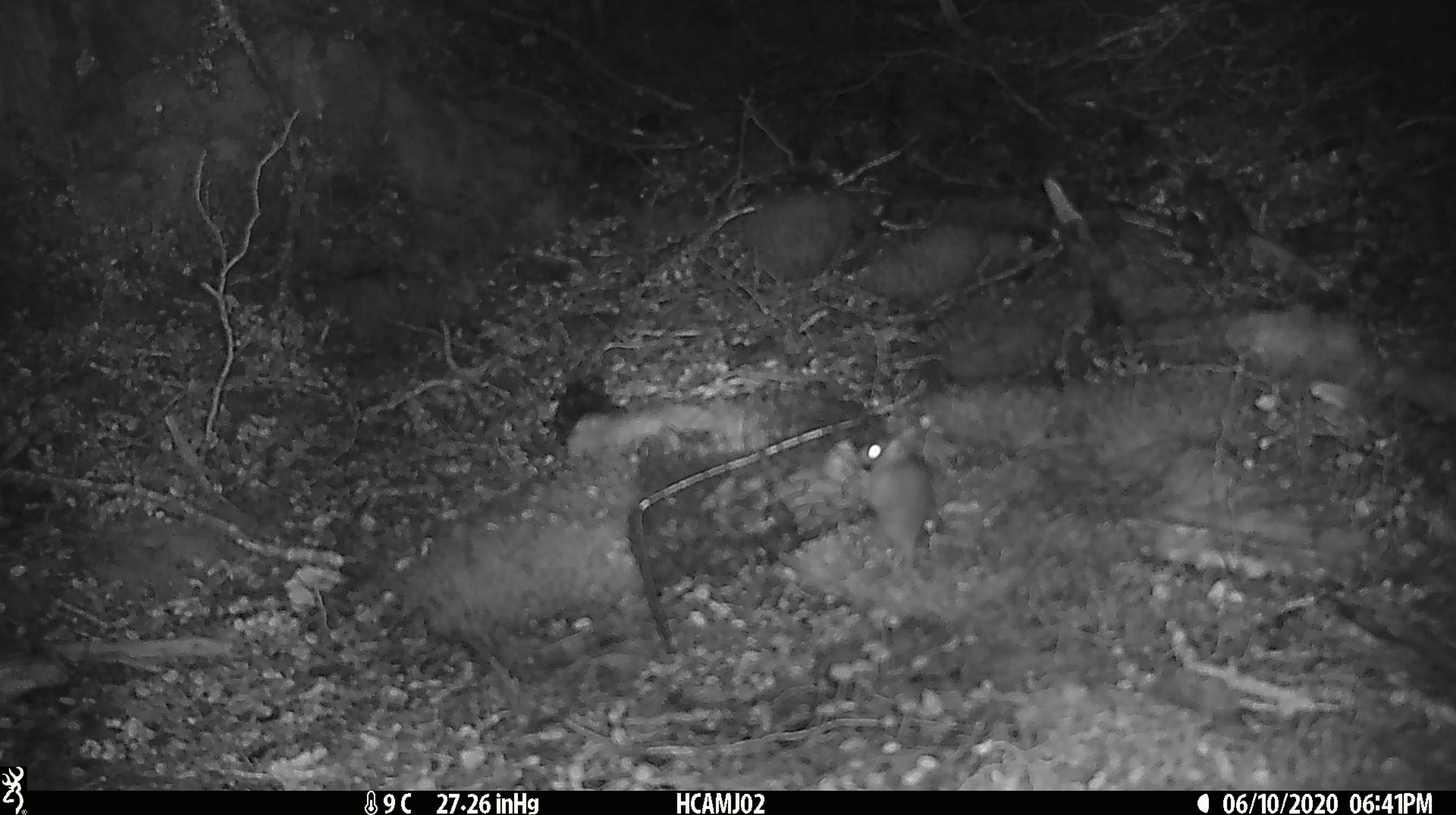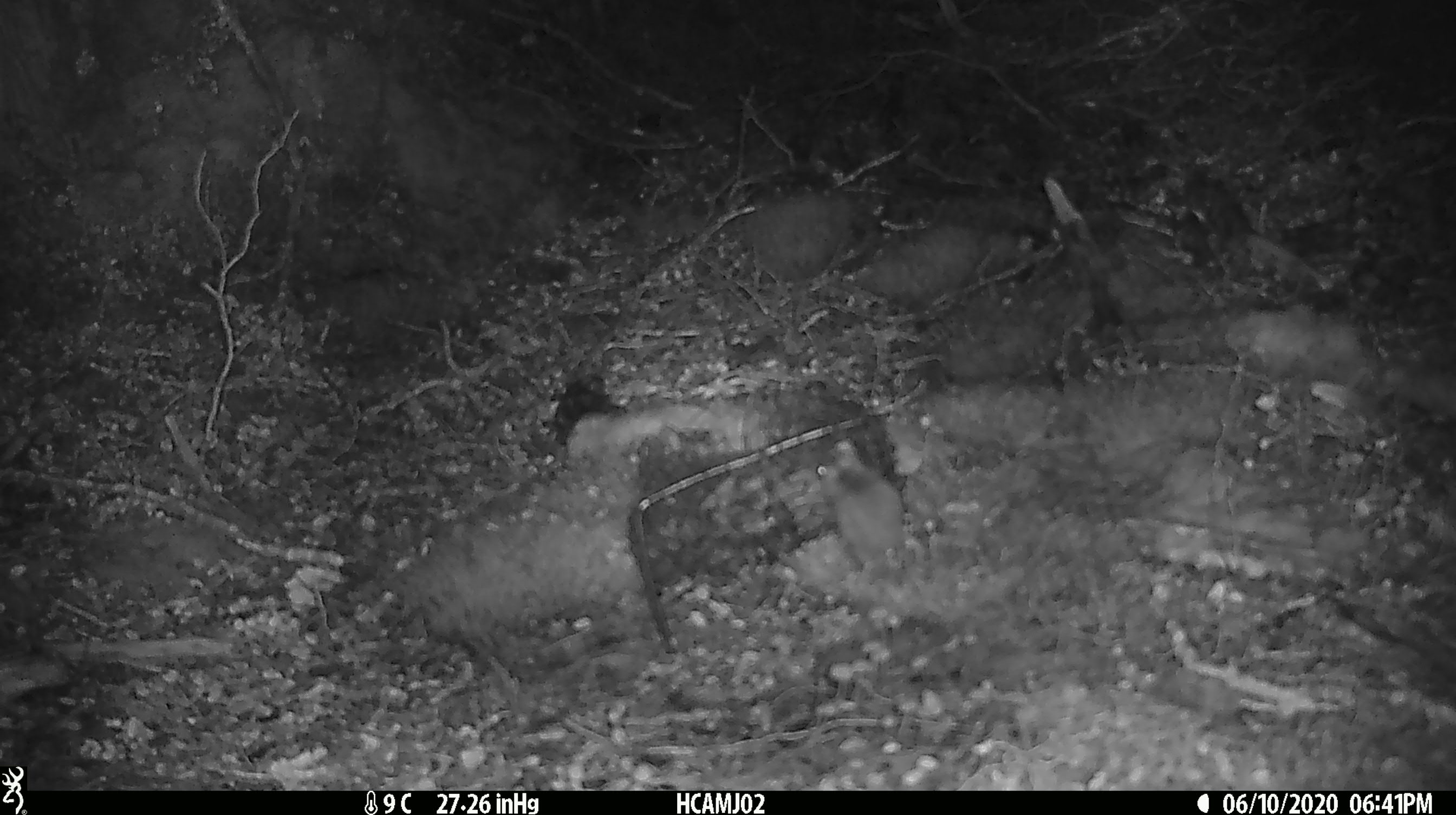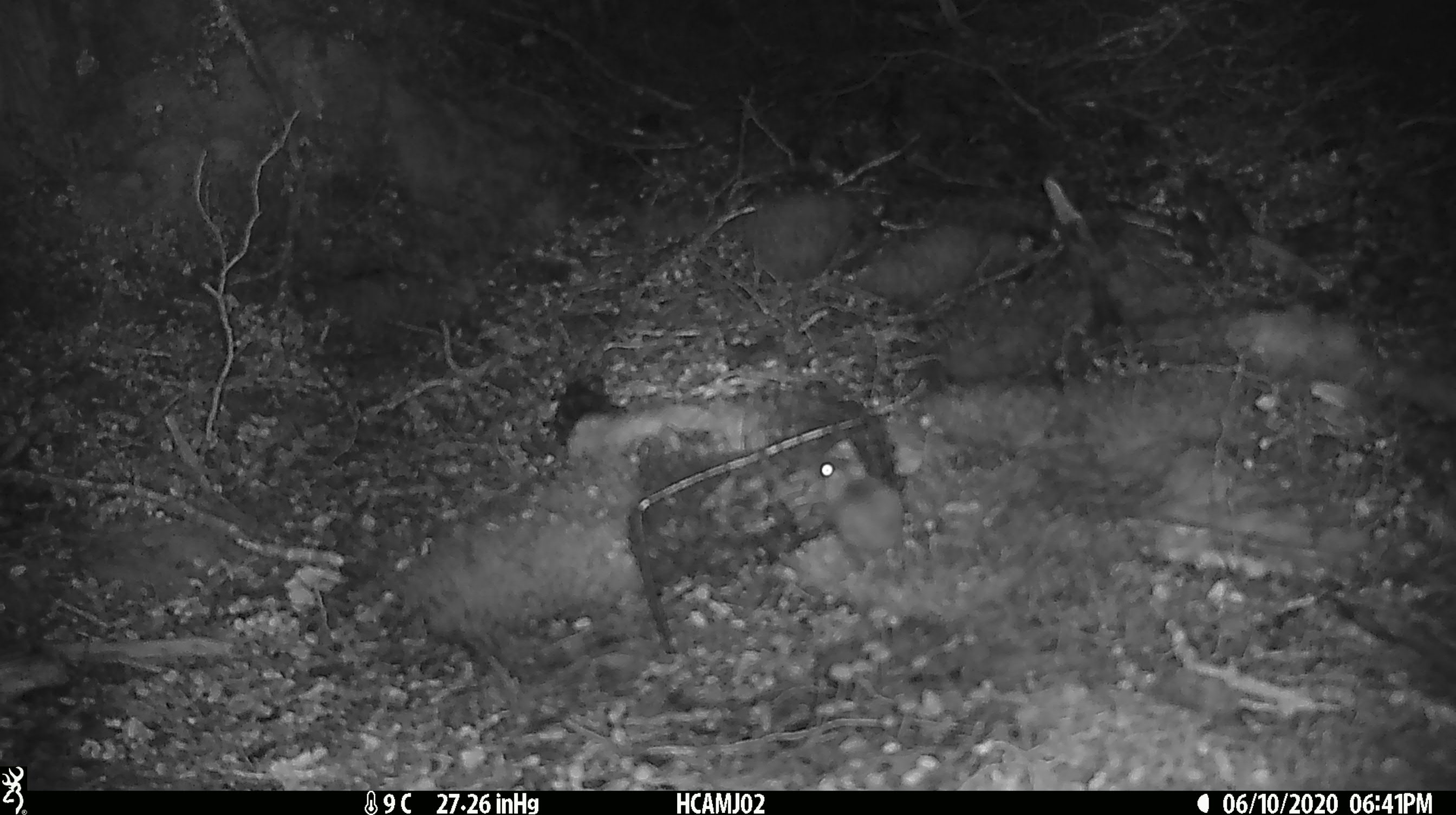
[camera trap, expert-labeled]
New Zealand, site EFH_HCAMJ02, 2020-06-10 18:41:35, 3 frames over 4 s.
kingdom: Animalia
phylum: Chordata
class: Mammalia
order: Rodentia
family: Muridae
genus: Mus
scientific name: Mus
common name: mouse